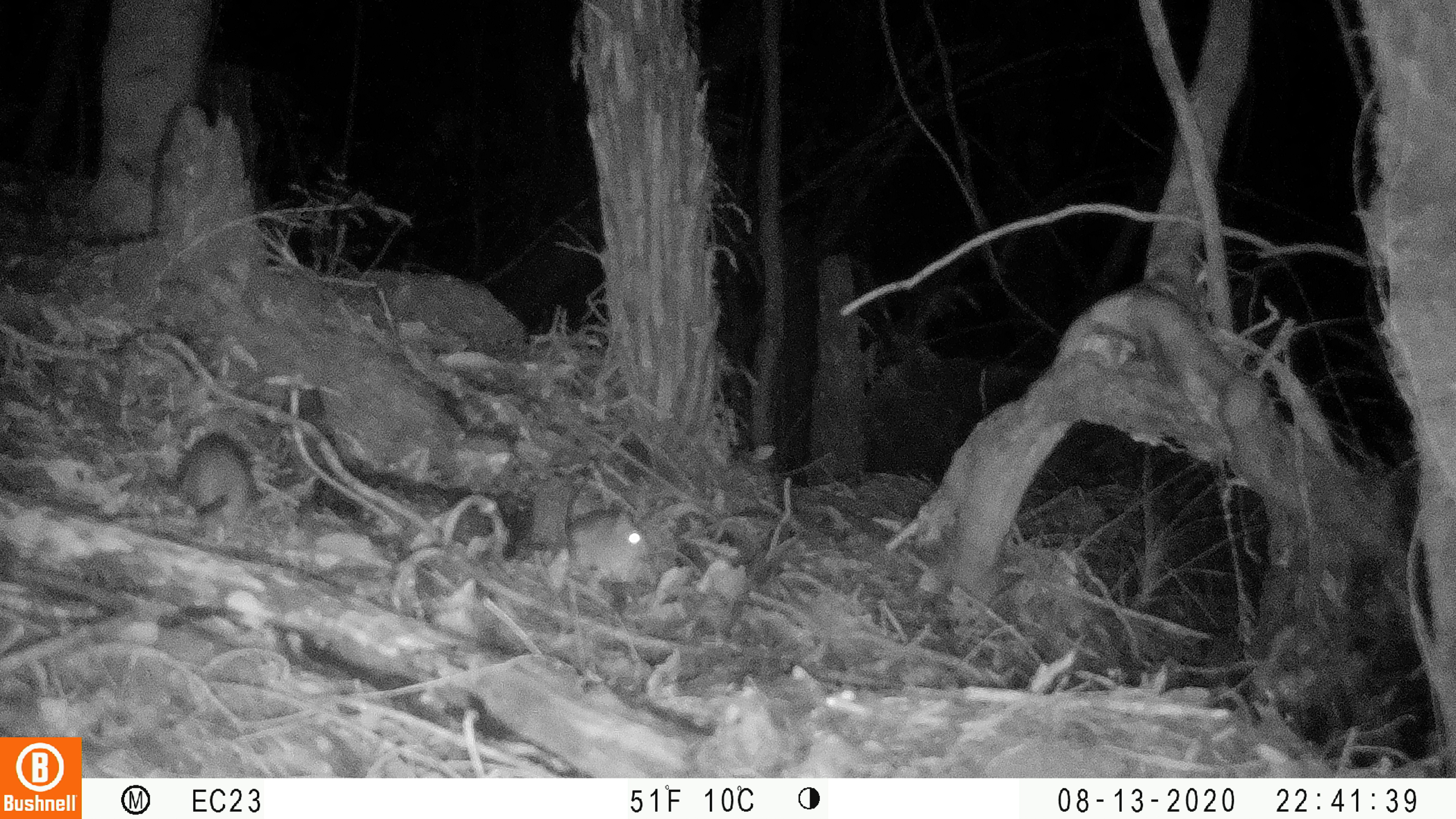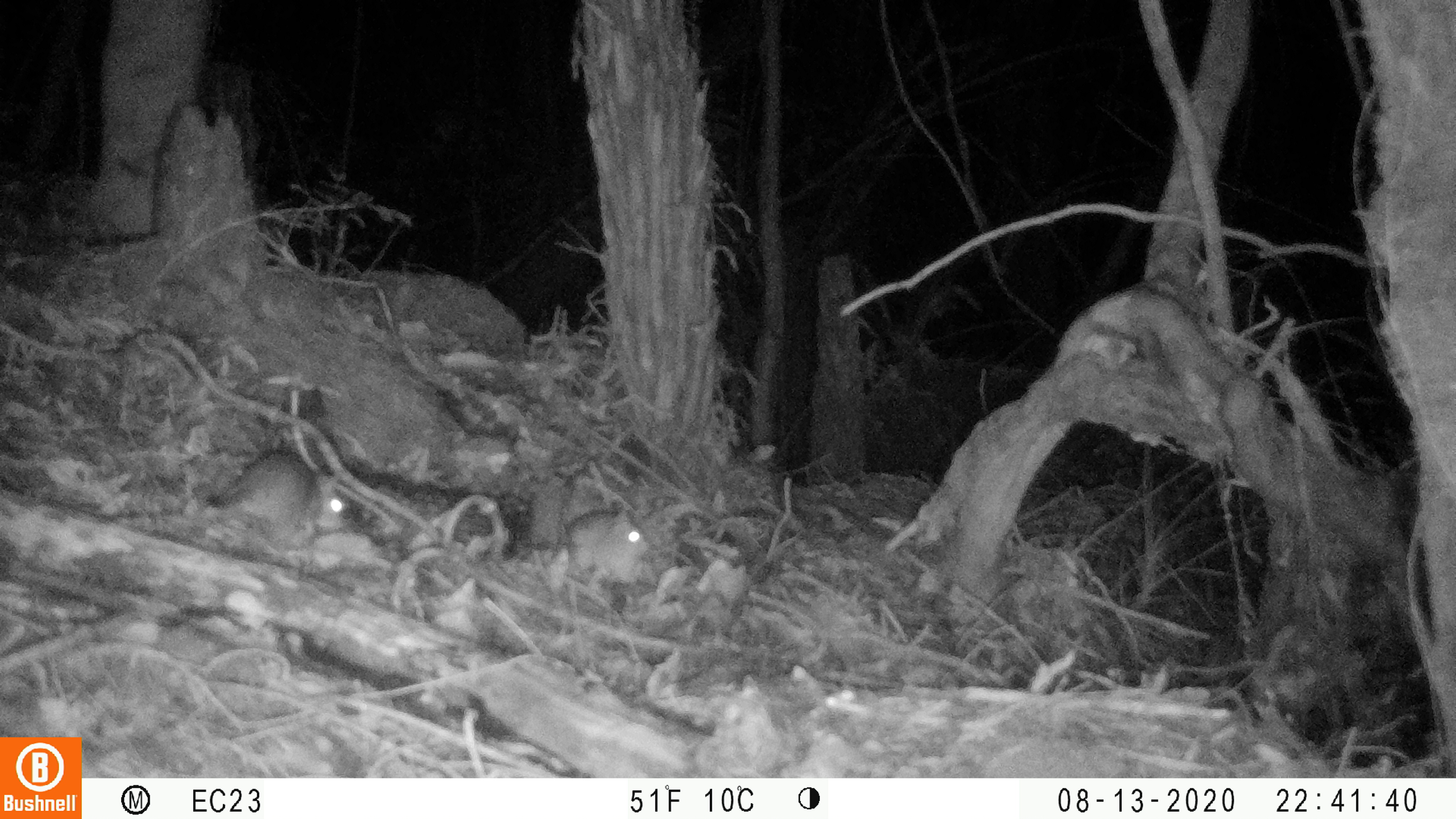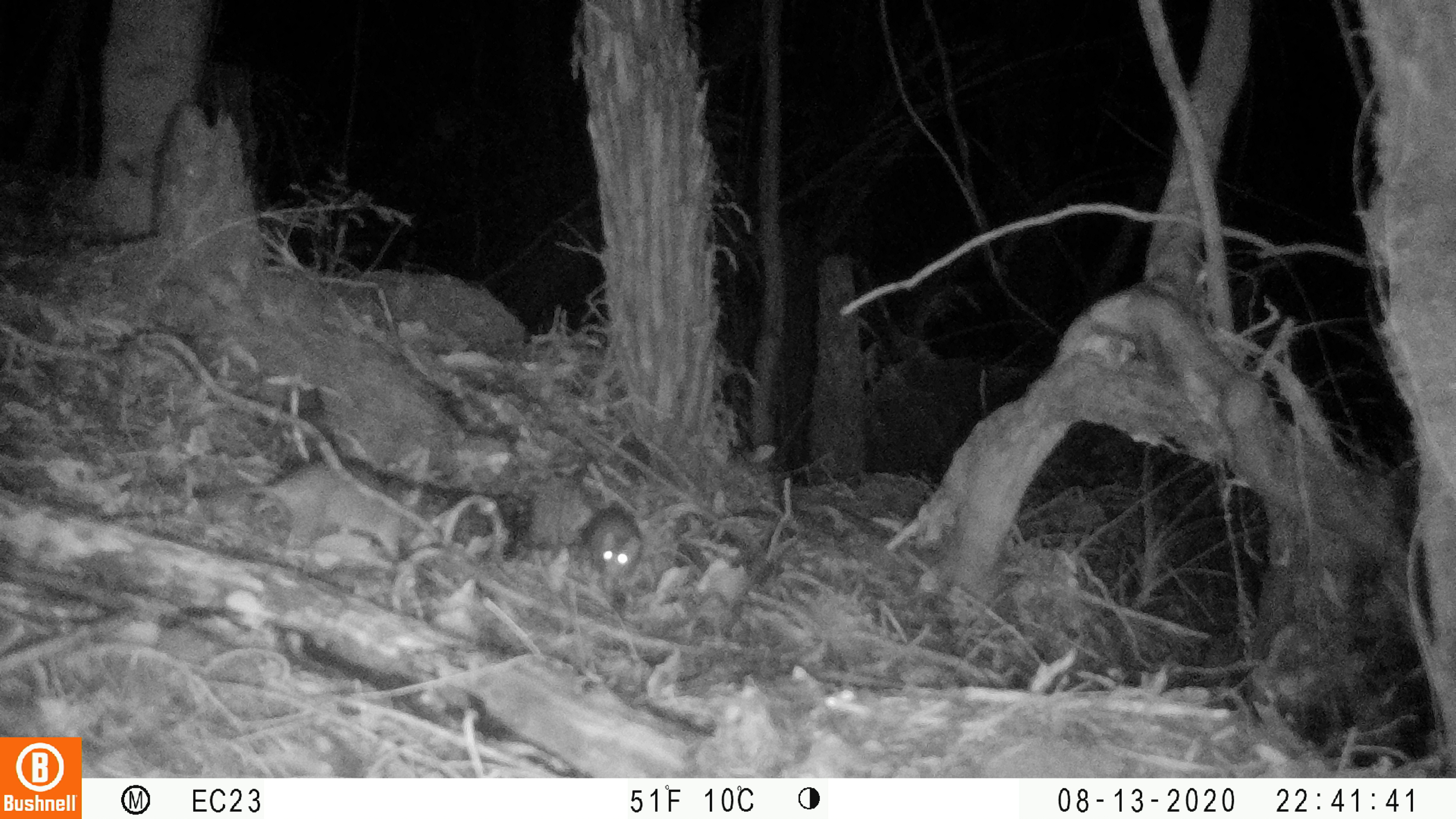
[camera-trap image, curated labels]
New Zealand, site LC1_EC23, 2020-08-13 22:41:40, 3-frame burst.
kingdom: Animalia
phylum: Chordata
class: Mammalia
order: Rodentia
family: Muridae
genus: Rattus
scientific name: Rattus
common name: rat